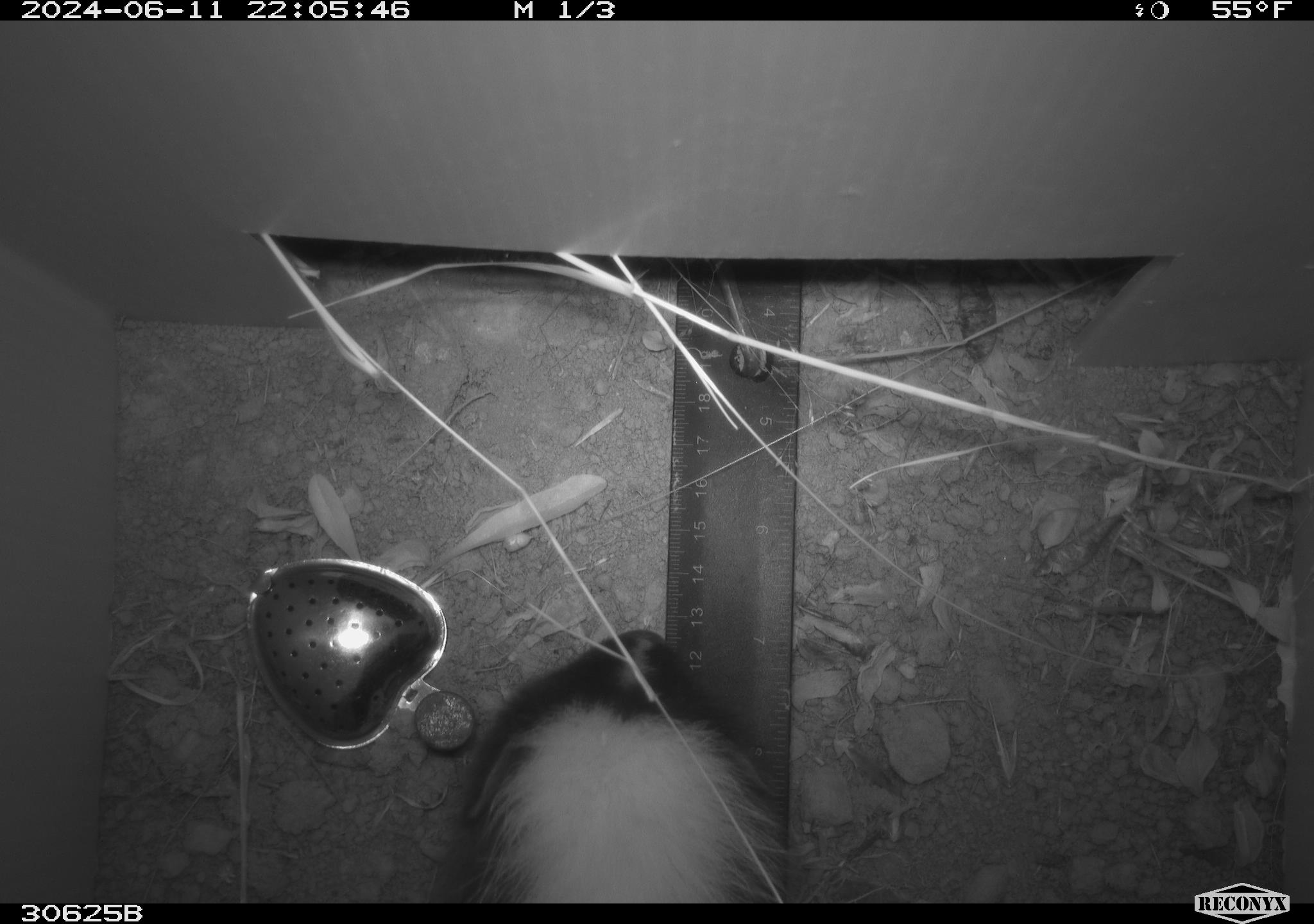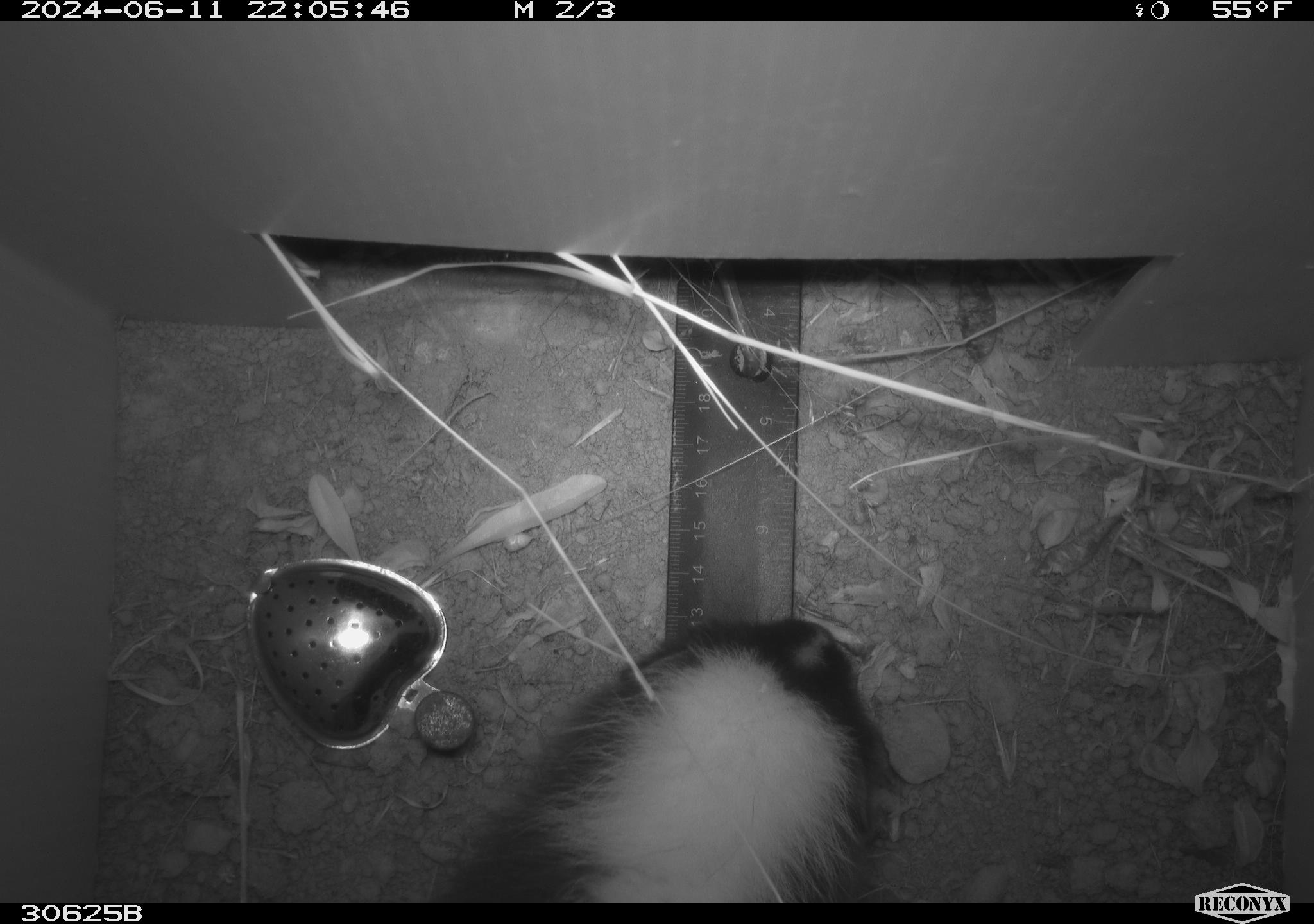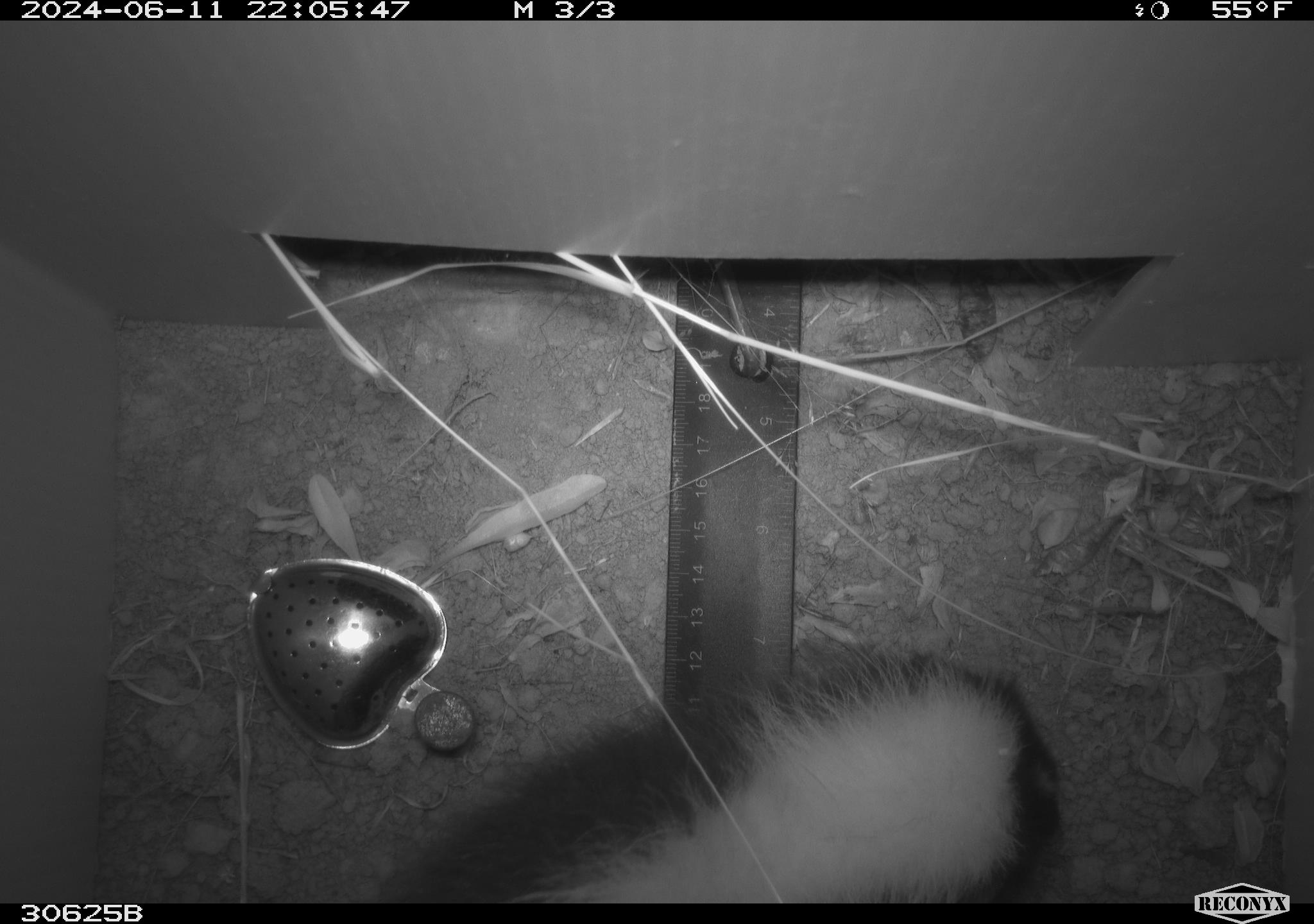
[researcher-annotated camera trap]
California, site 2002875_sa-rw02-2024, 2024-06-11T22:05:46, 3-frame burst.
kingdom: Animalia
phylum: Chordata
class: Mammalia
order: Carnivora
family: Mephitidae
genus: Mephitis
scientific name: Mephitis mephitis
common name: striped skunk